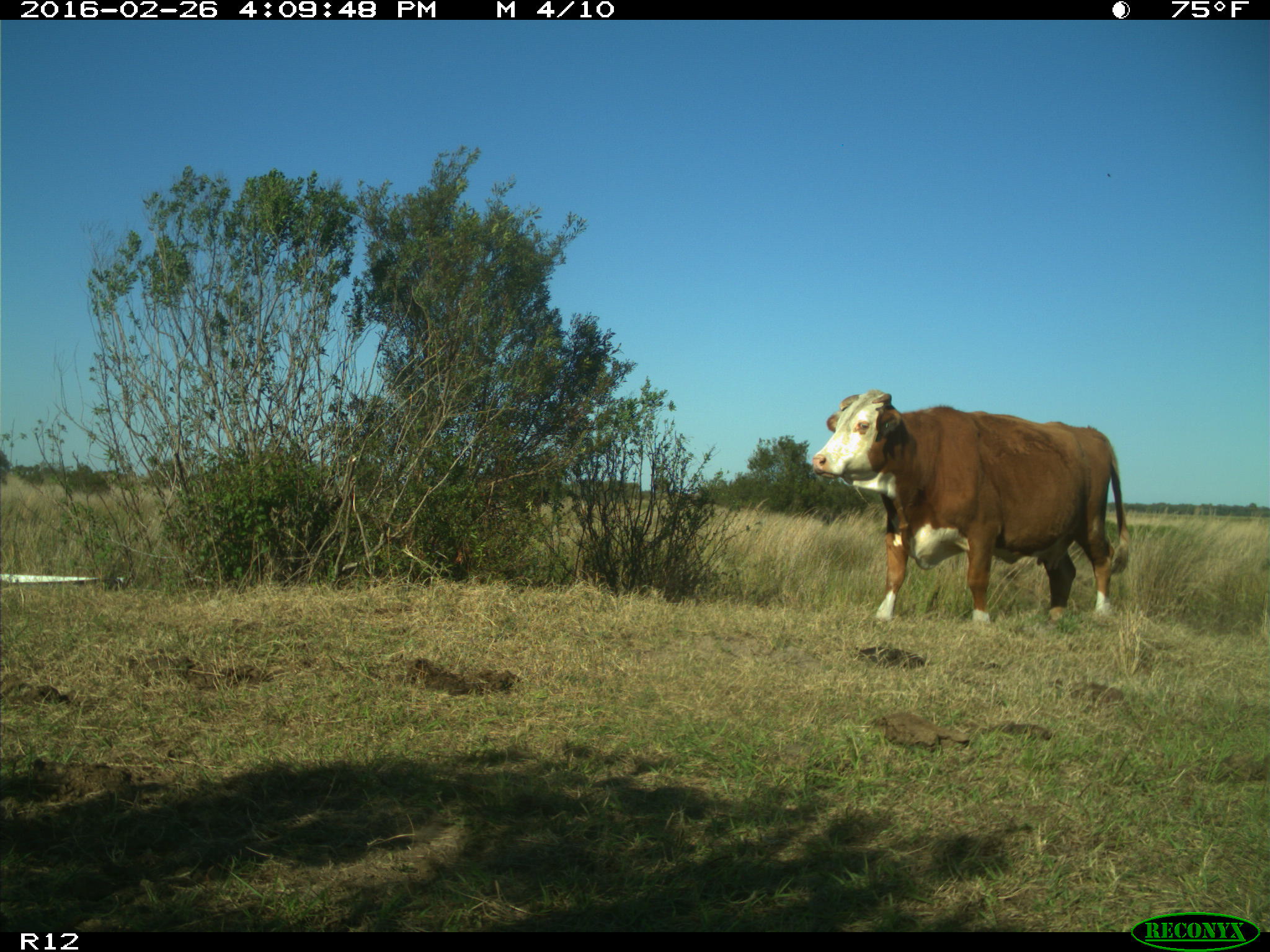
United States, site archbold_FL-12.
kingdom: Animalia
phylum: Chordata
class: Mammalia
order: Artiodactyla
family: Bovidae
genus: Bos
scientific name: Bos taurus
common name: domestic cow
Bos taurus (domestic cow).